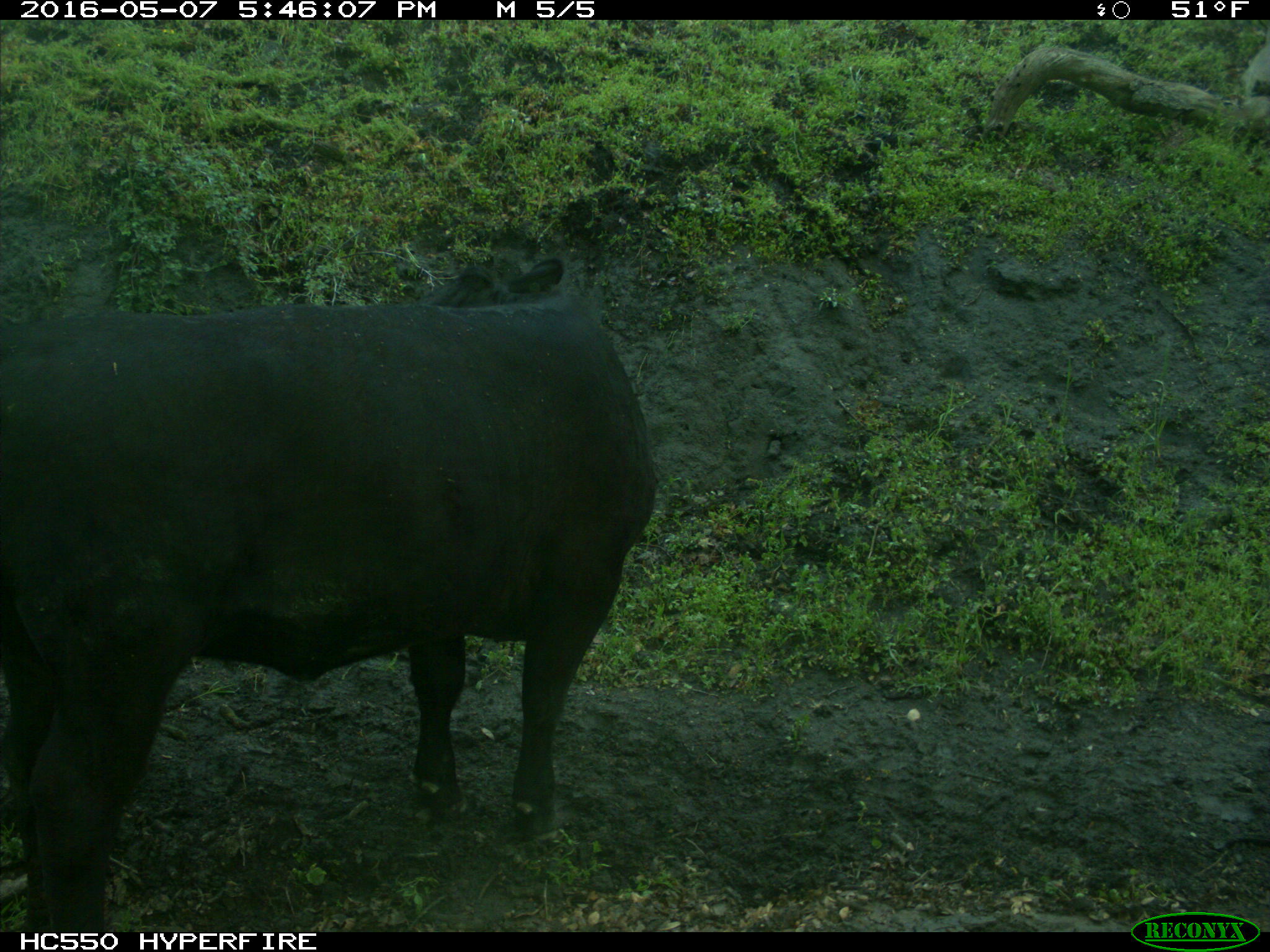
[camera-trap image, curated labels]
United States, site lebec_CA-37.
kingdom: Animalia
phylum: Chordata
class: Mammalia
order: Artiodactyla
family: Bovidae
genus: Bos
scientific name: Bos taurus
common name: domestic cow